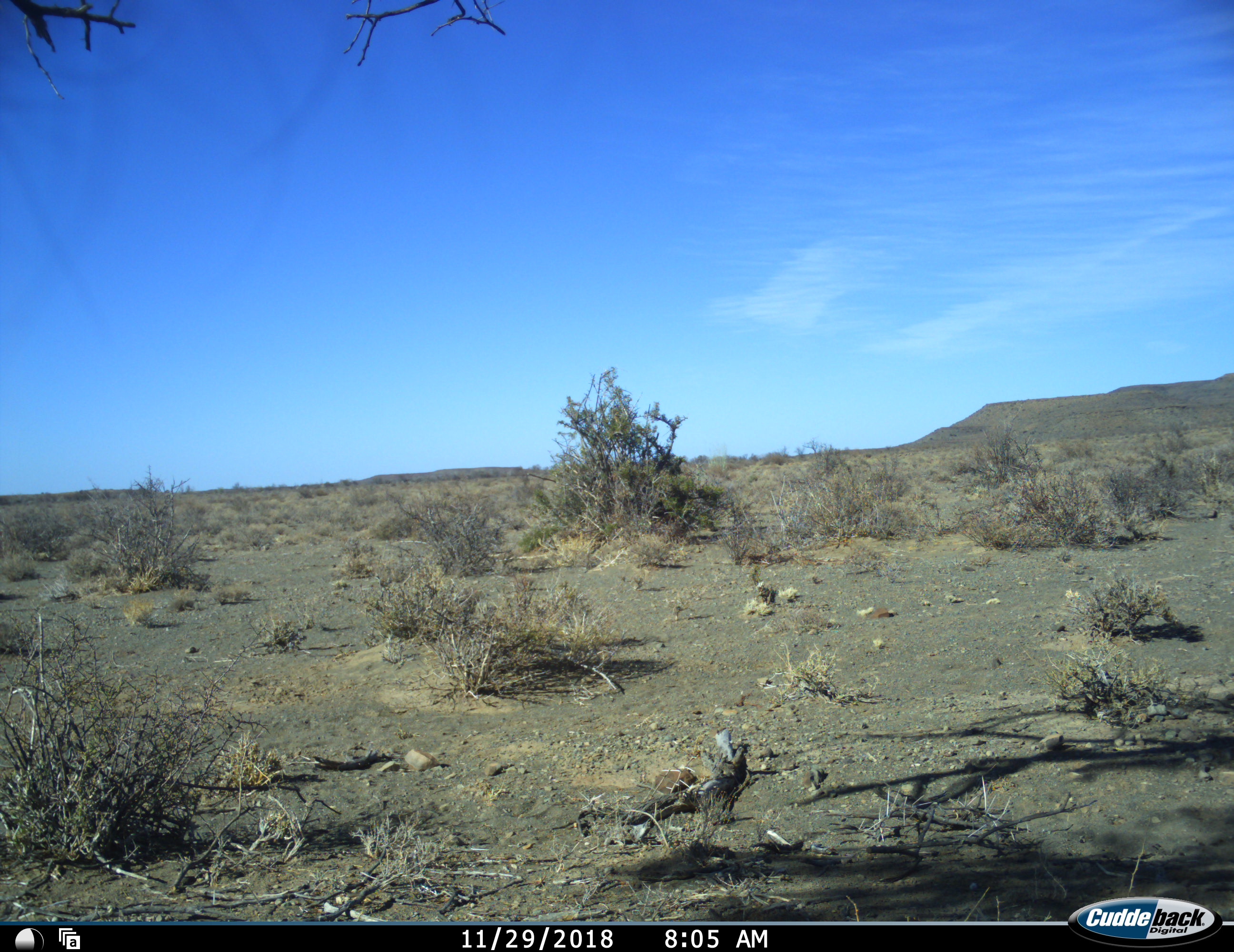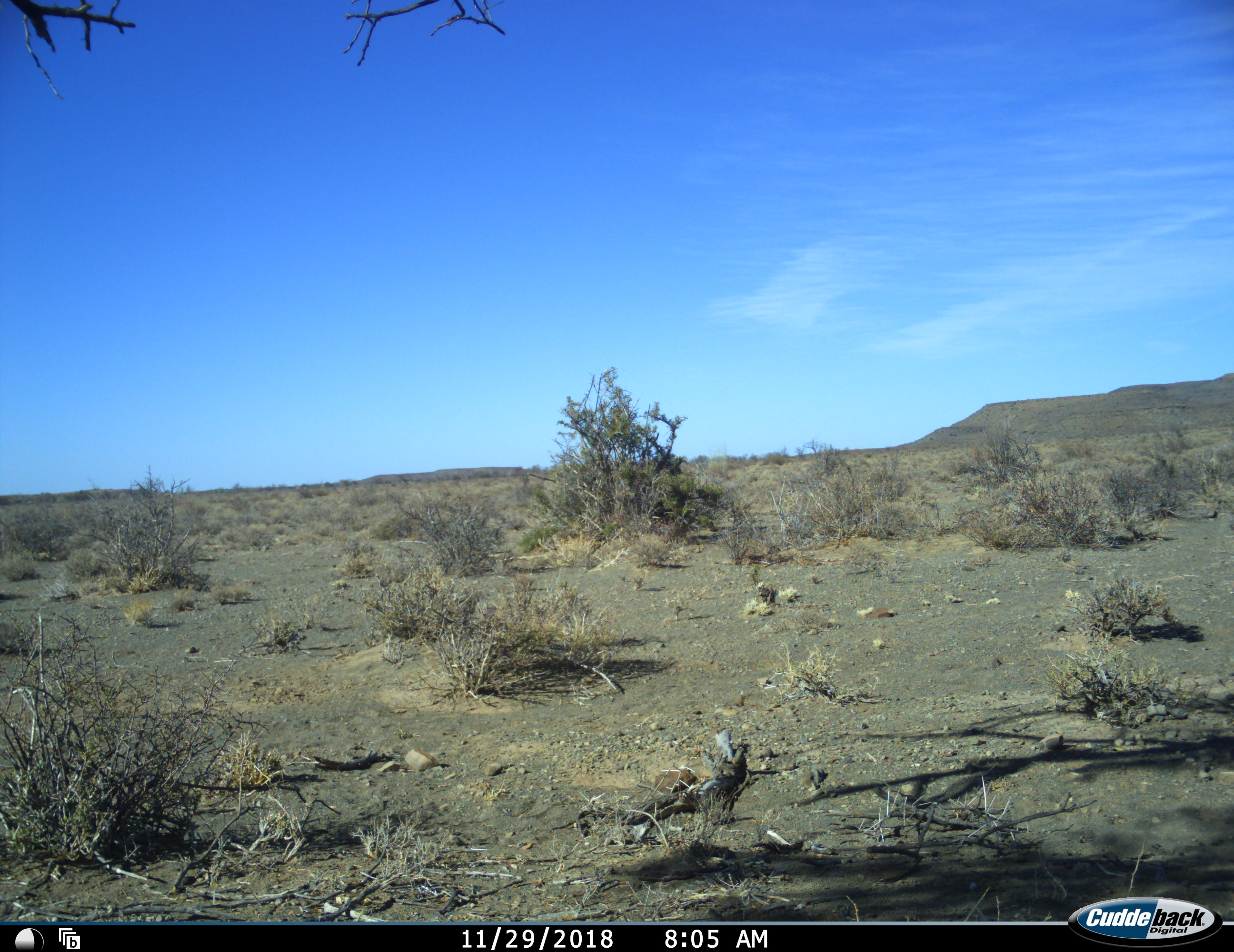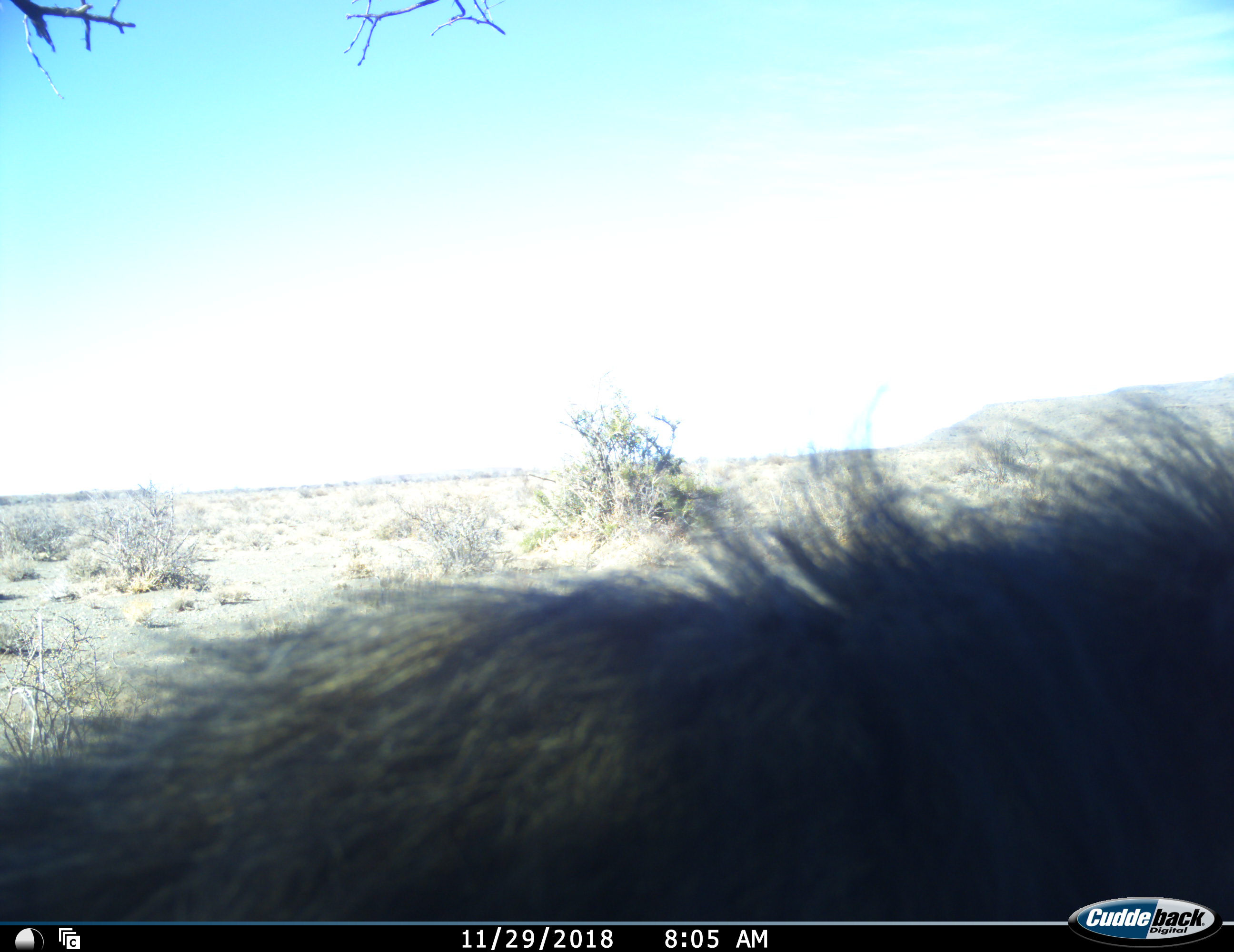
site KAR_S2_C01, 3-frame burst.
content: unidentified animal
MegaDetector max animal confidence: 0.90